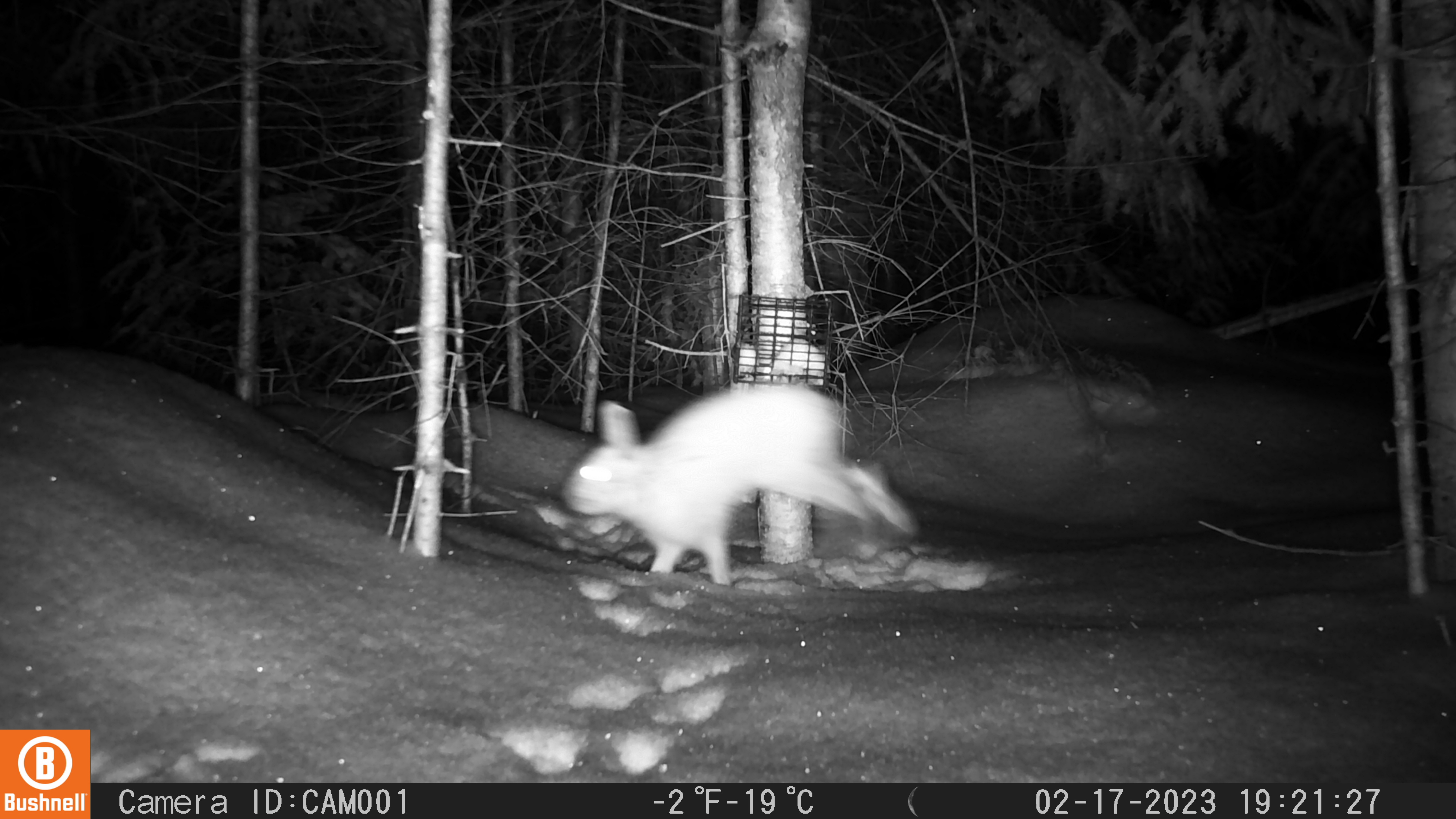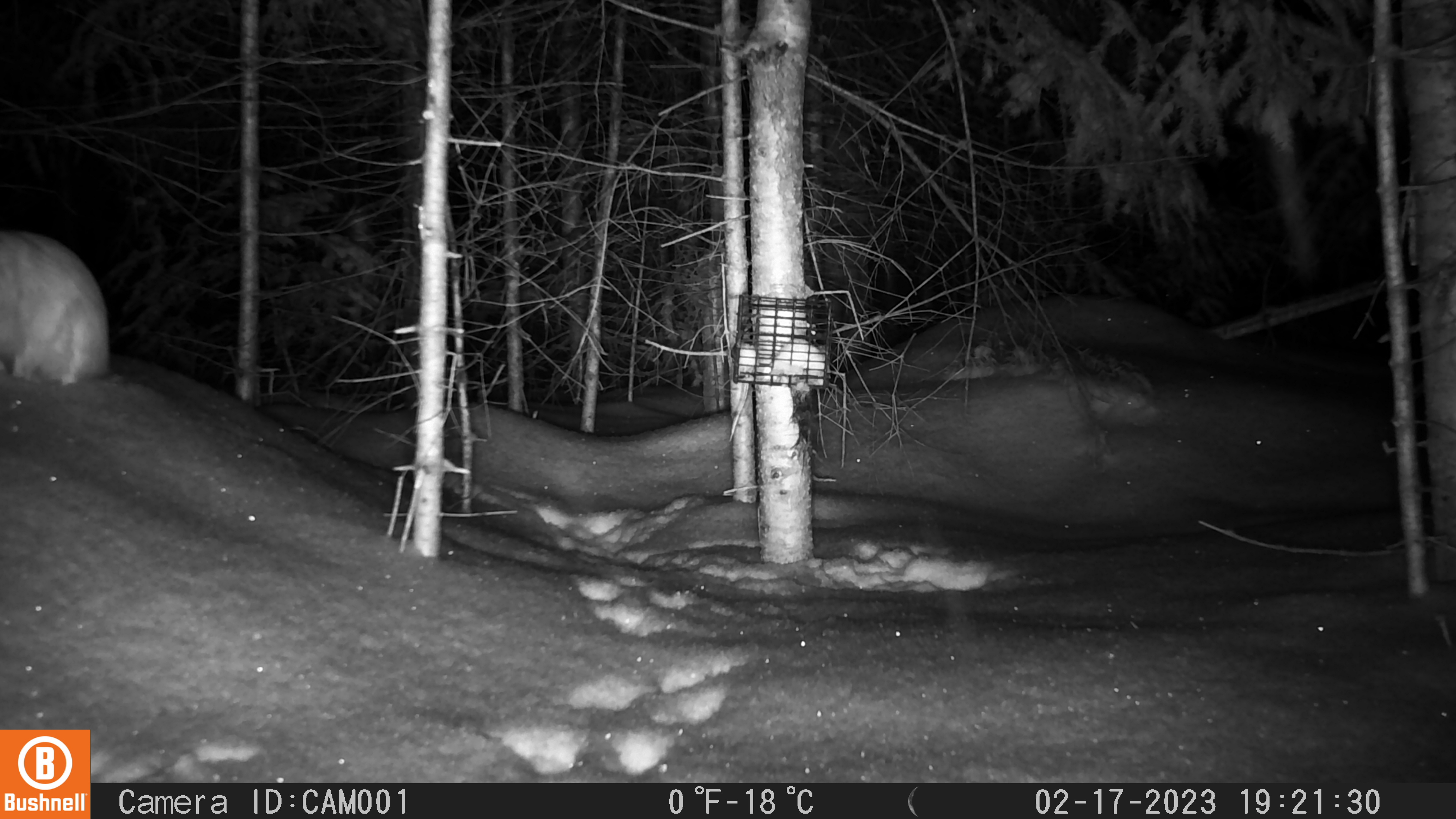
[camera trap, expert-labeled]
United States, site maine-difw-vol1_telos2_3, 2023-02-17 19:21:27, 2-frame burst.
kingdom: Animalia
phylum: Chordata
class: Mammalia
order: Lagomorpha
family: Leporidae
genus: Lepus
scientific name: Lepus americanus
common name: snowshoe hare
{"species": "snowshoe hare (Lepus americanus)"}